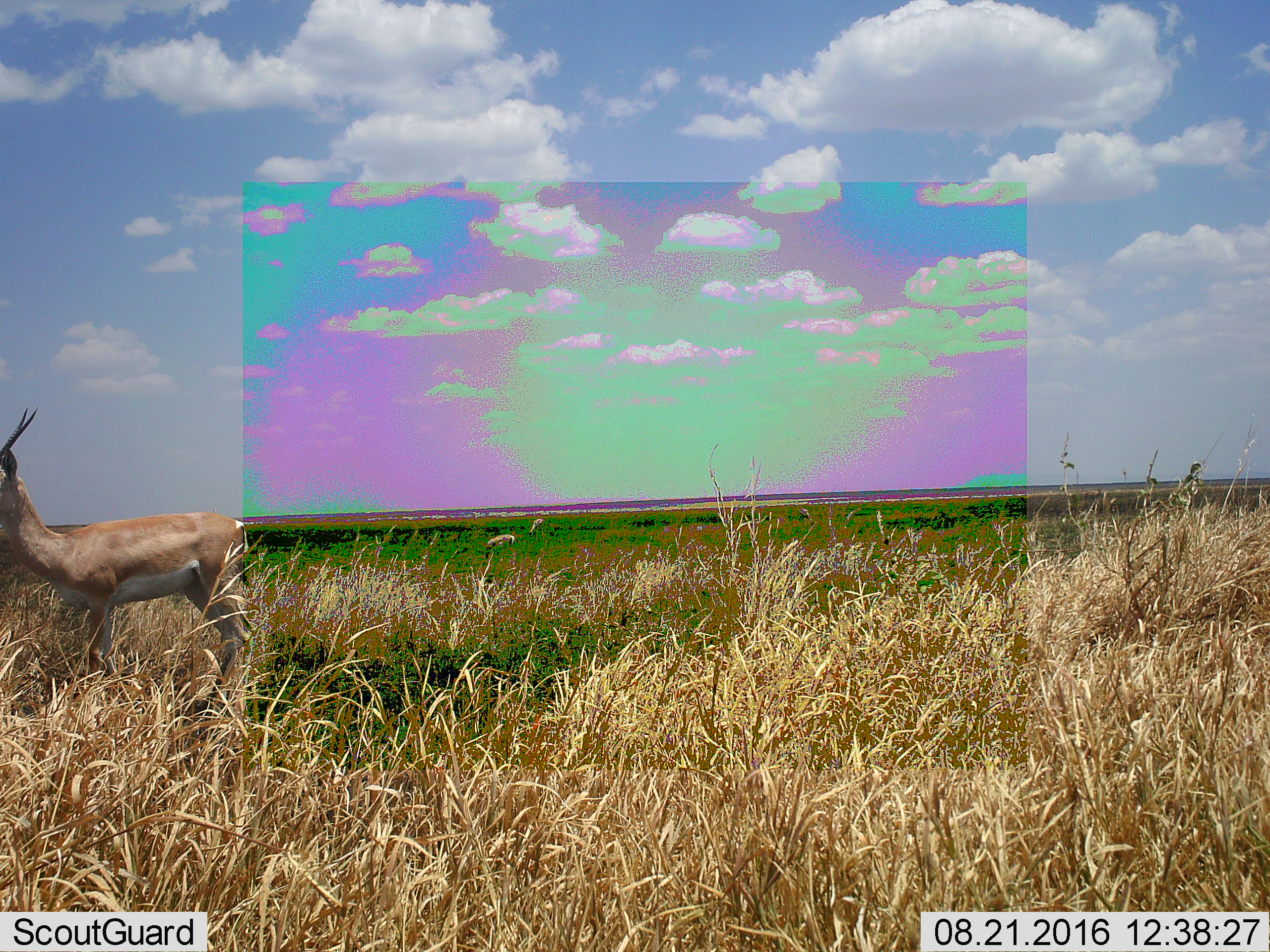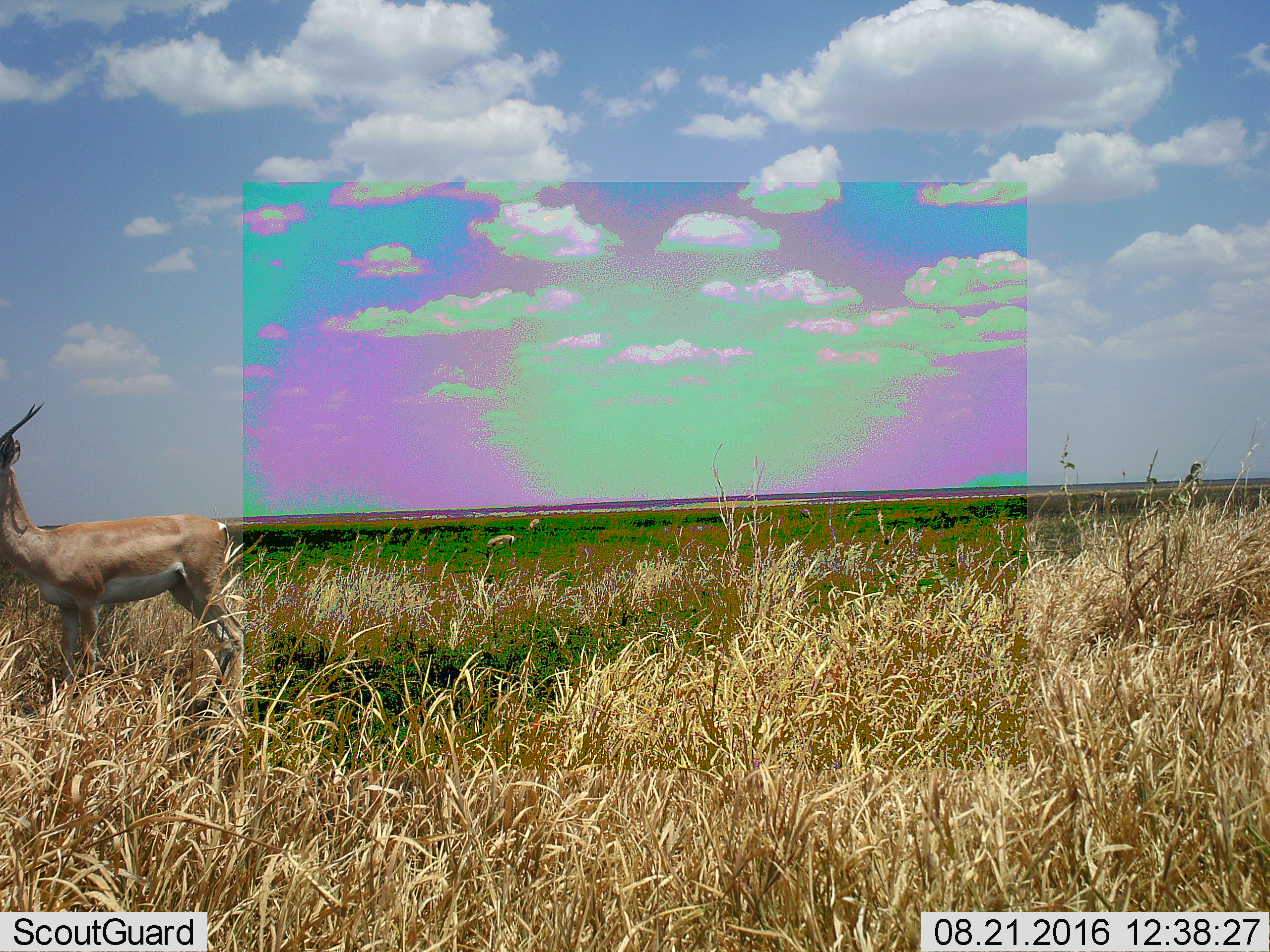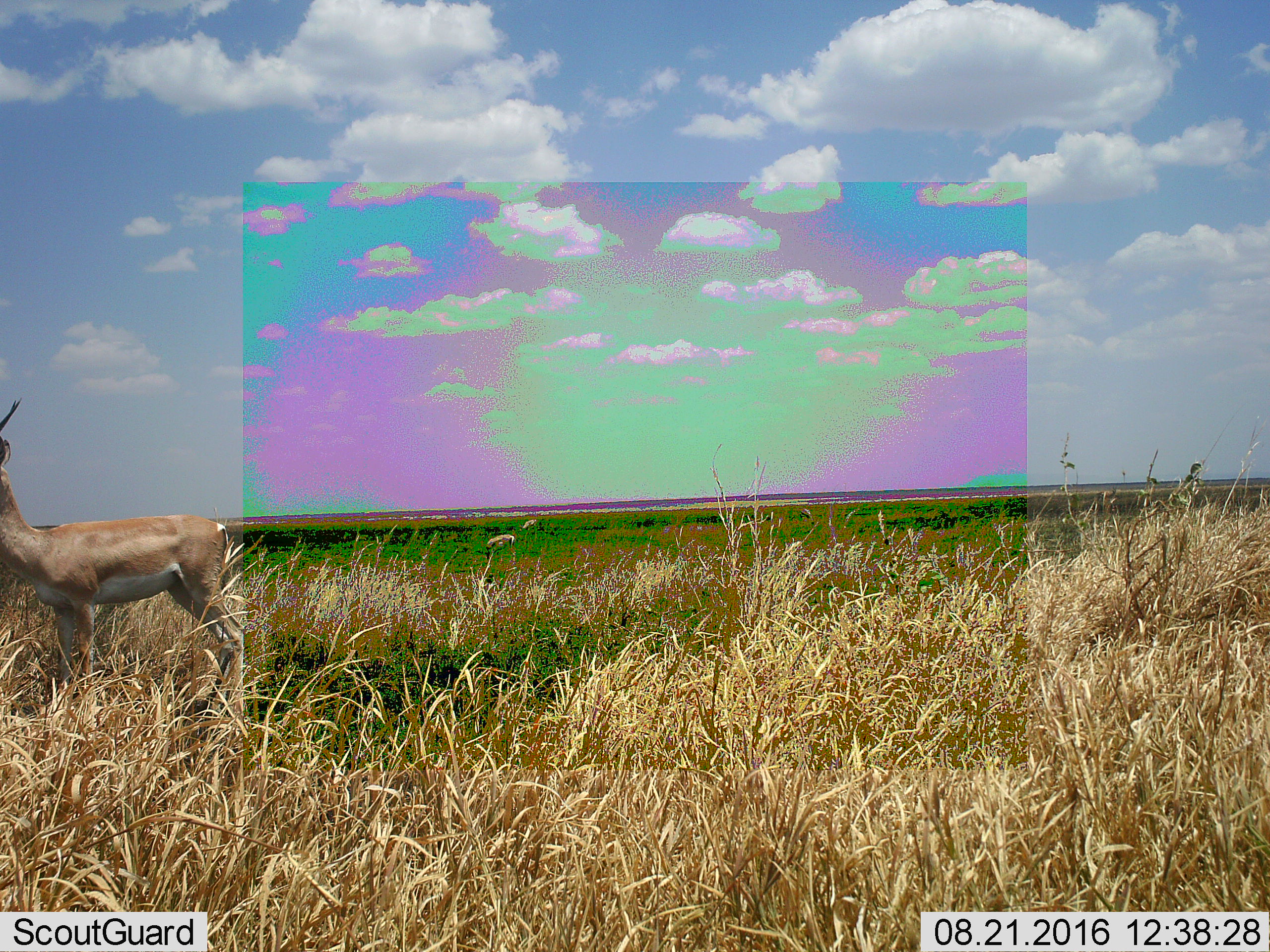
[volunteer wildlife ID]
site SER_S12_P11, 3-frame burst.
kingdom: Animalia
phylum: Chordata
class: Mammalia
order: Artiodactyla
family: Bovidae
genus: Nanger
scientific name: Nanger granti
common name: grant's gazelle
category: gazellegrants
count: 3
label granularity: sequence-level